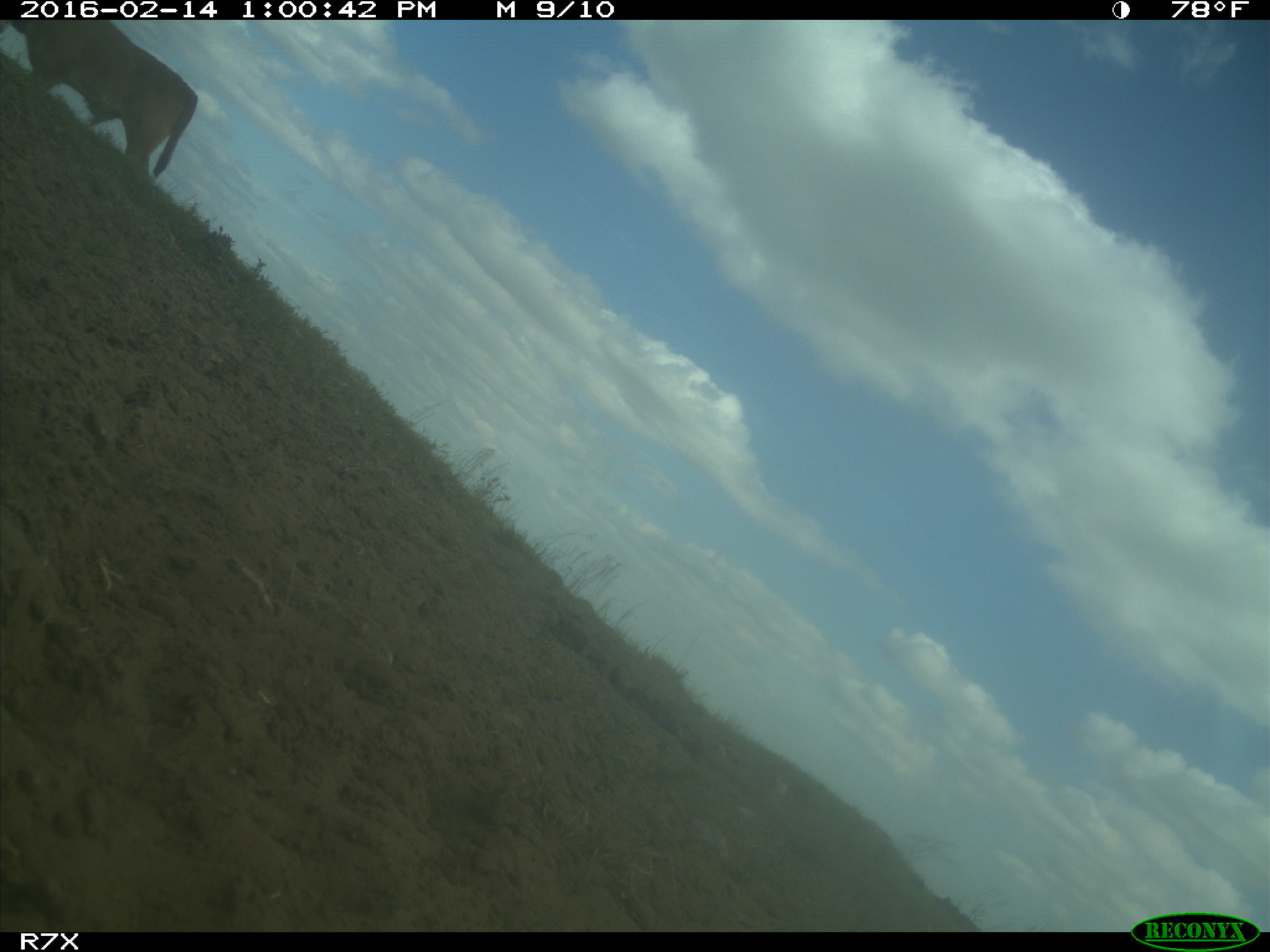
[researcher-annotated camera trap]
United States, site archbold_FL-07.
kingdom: Animalia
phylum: Chordata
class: Mammalia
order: Artiodactyla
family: Bovidae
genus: Bos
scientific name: Bos taurus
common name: domestic cow